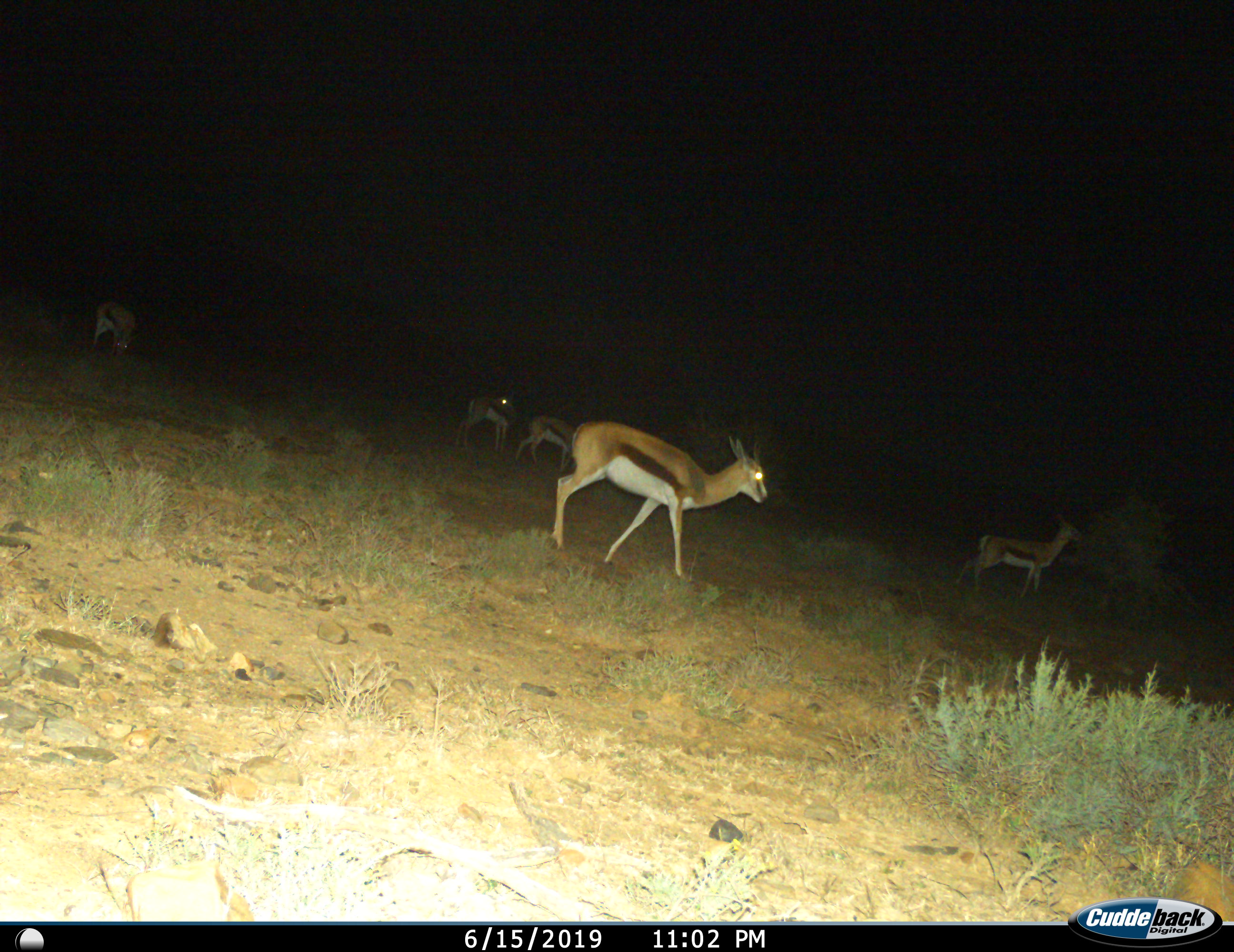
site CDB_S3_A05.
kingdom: Animalia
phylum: Chordata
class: Mammalia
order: Artiodactyla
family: Bovidae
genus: Antidorcas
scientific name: Antidorcas marsupialis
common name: springbok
Springbok (Antidorcas marsupialis), count 5. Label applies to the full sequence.